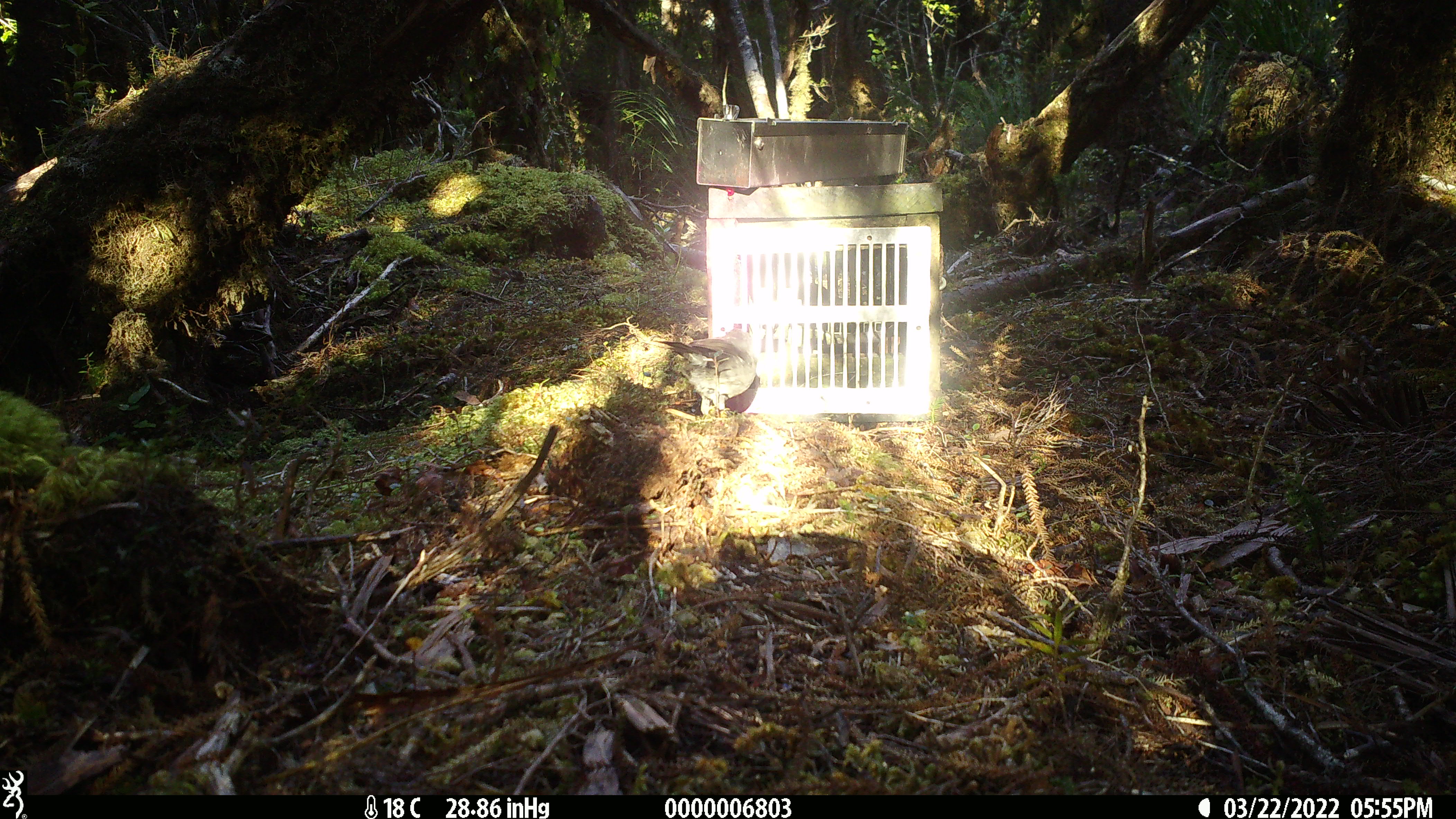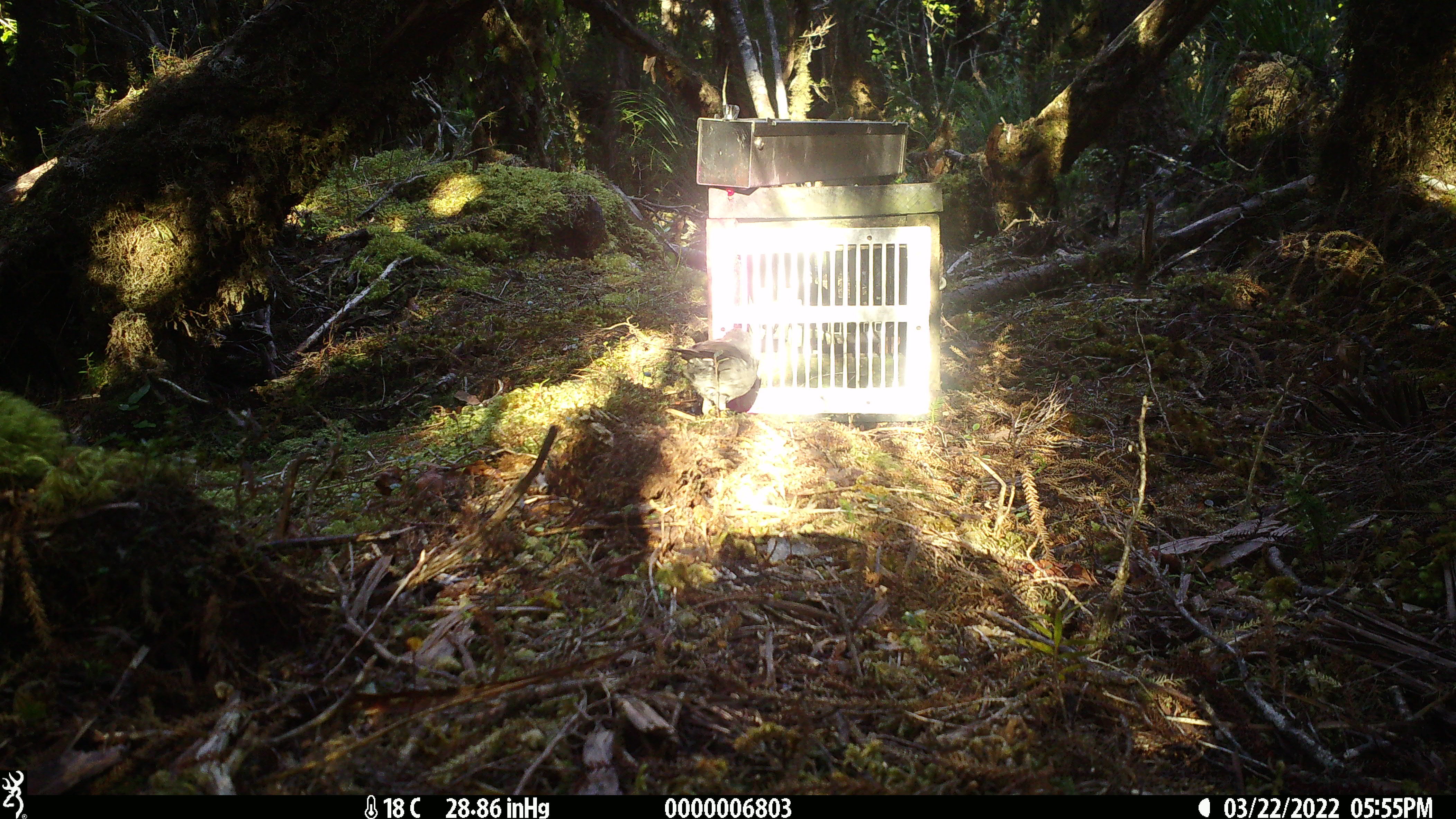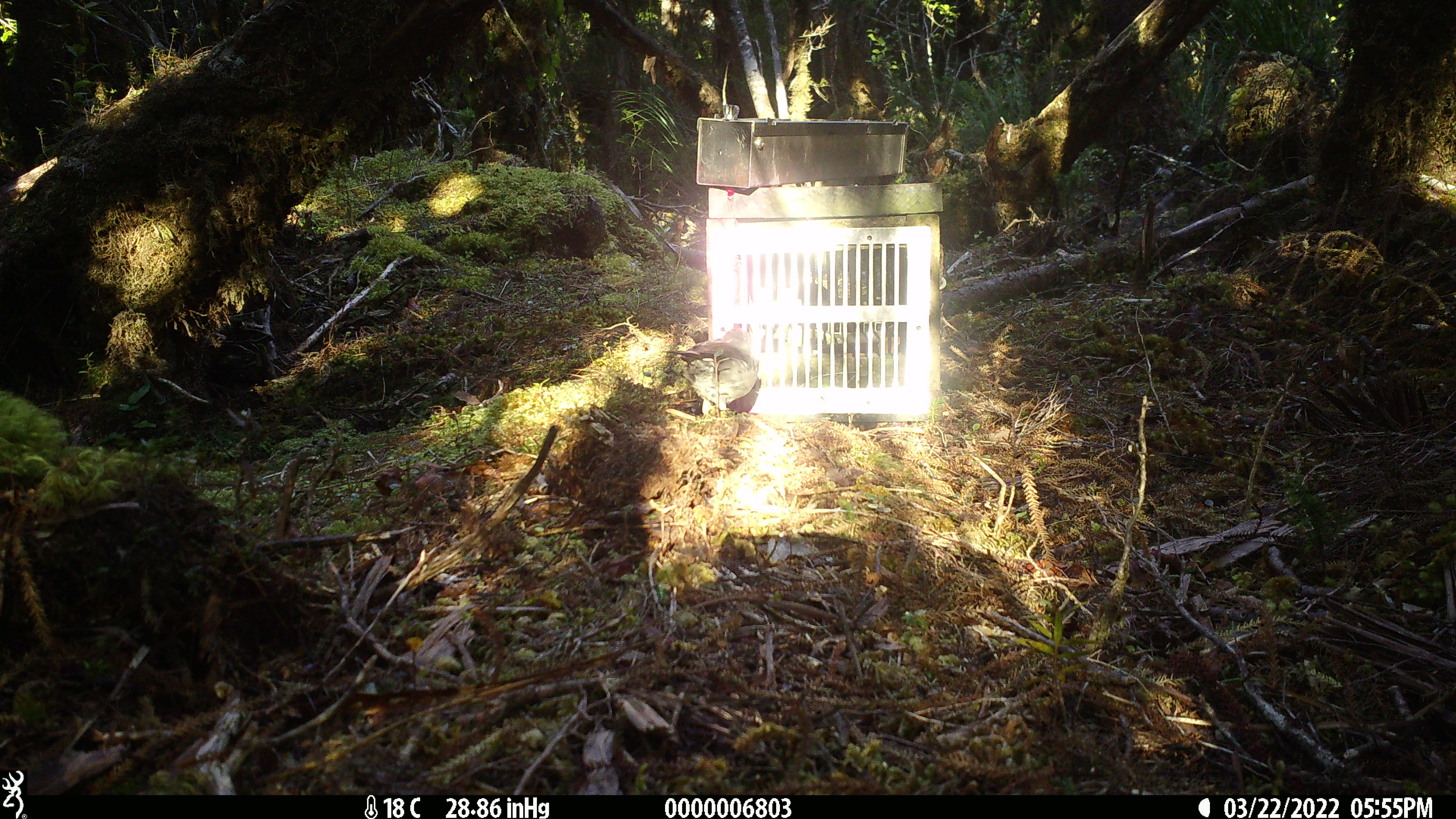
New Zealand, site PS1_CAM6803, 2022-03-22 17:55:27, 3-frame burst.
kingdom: Animalia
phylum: Chordata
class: Aves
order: Passeriformes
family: Petroicidae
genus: Petroica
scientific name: Petroica australis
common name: new zealand robin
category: robin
Robin (new zealand robin) (Petroica australis).